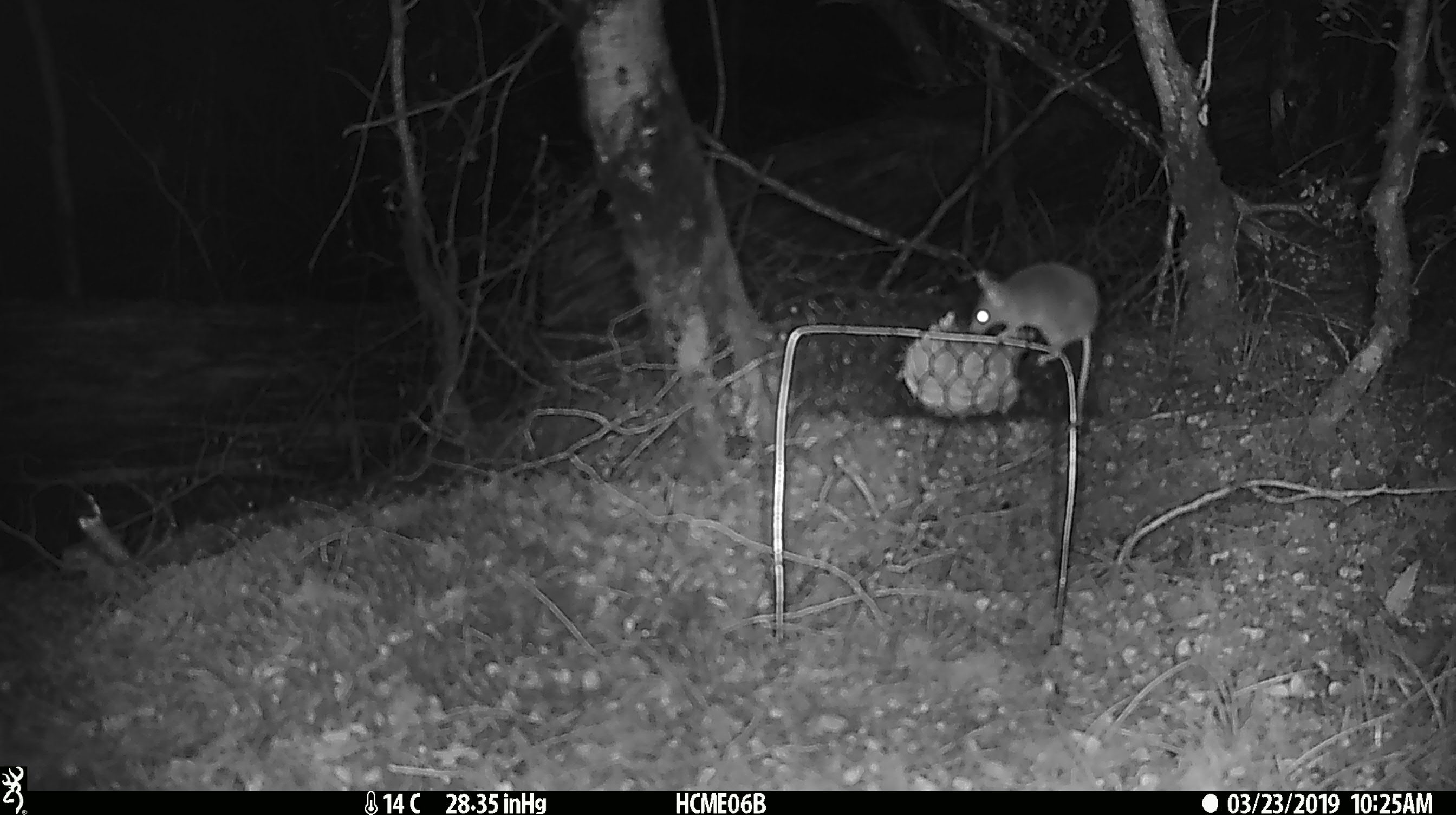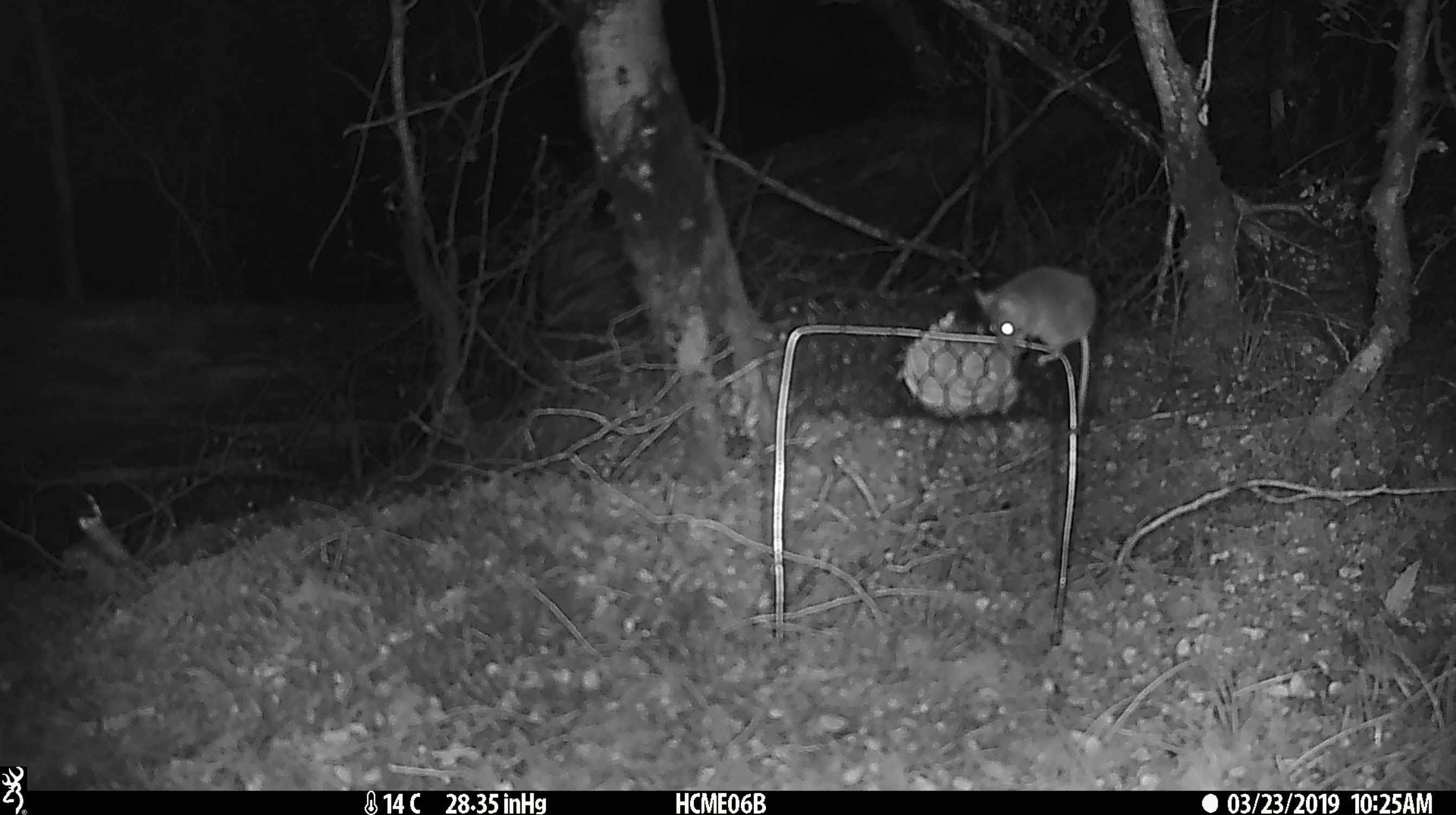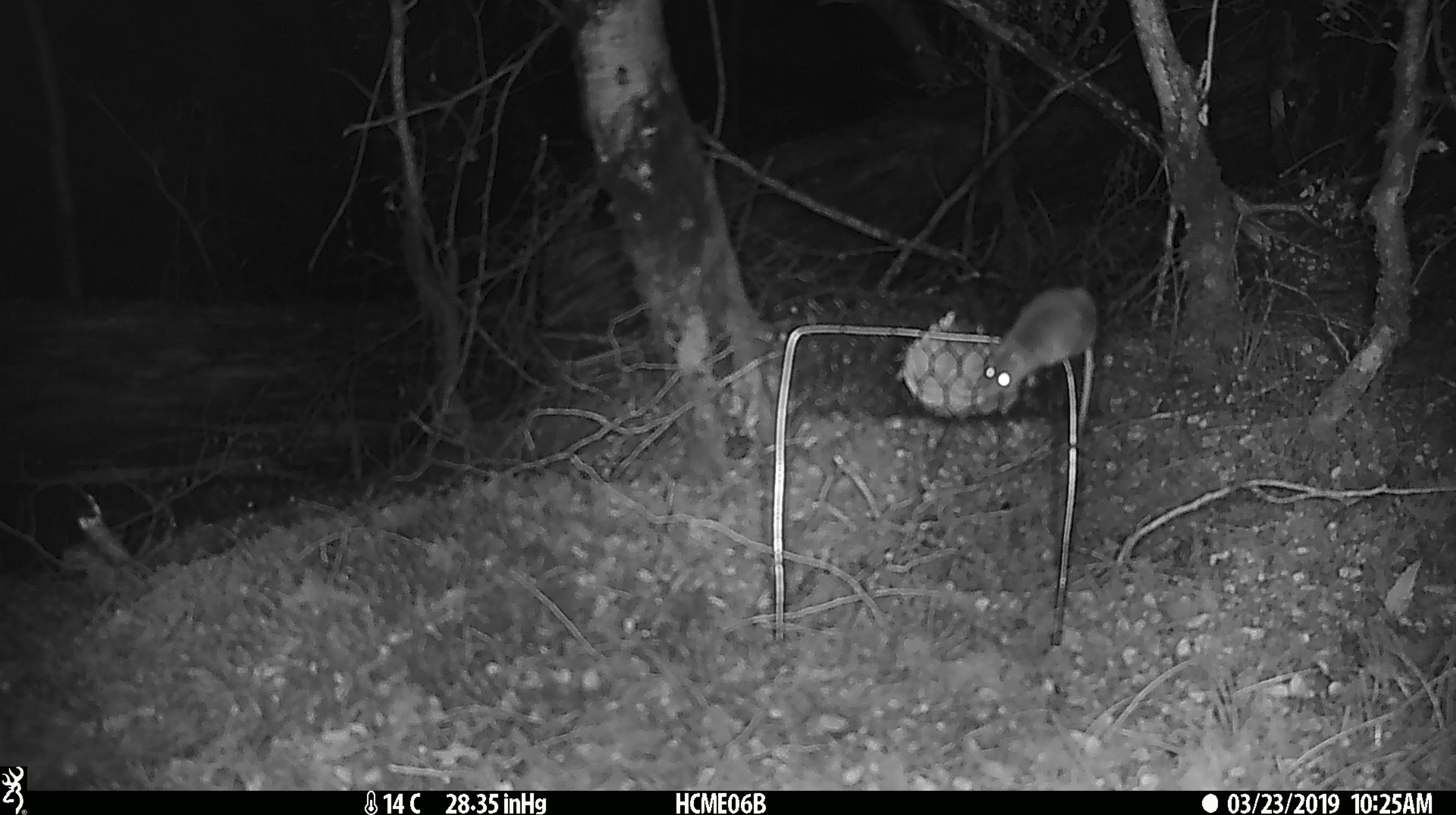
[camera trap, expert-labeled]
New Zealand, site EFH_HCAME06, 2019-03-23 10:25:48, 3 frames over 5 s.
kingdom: Animalia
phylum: Chordata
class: Mammalia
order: Rodentia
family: Muridae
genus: Mus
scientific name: Mus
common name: mouse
Mouse (Mus).